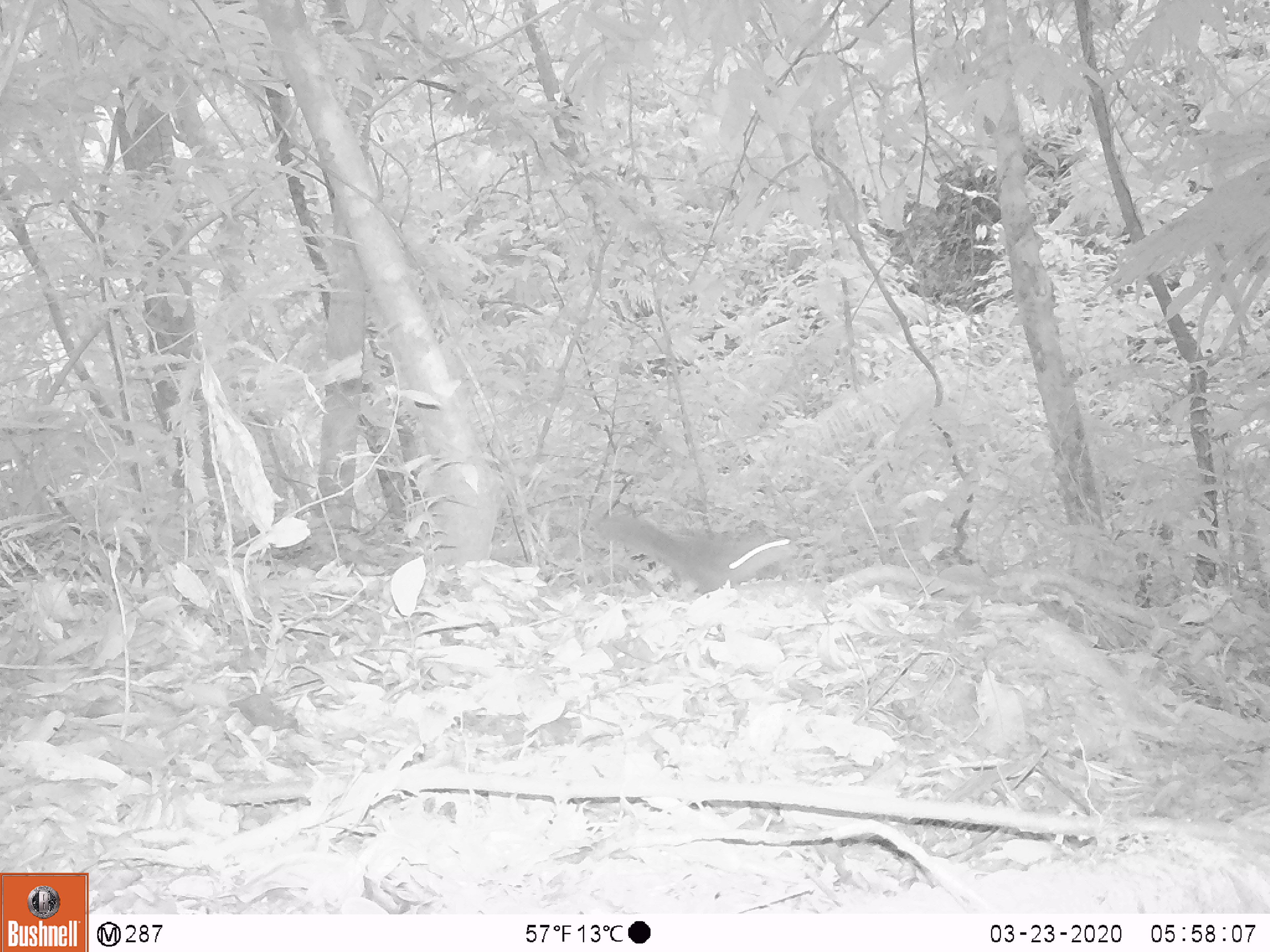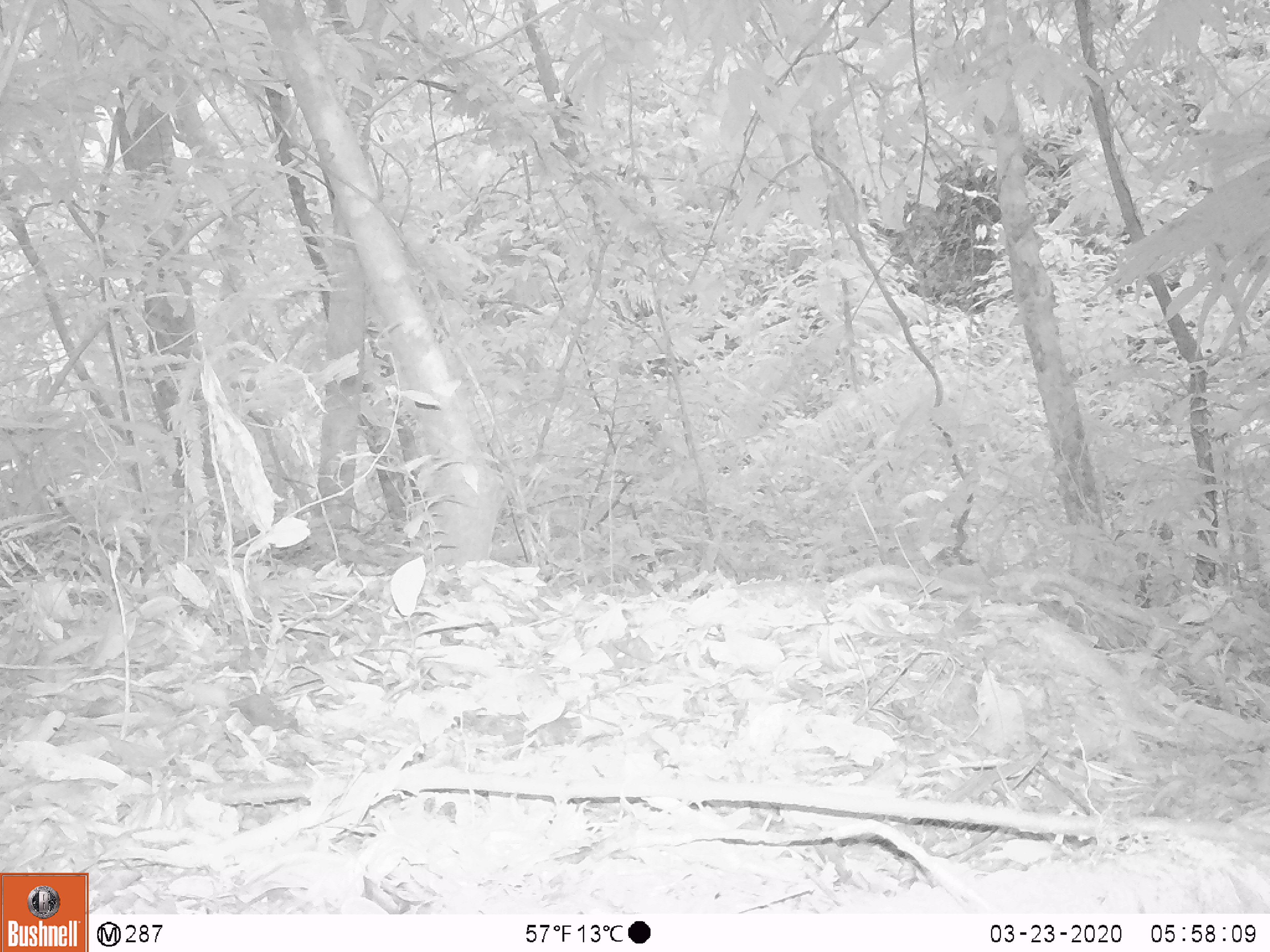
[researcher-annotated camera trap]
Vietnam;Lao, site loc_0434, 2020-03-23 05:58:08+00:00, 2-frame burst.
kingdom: Animalia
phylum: Chordata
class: Mammalia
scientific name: Mammalia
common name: mammal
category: unidentified small mammal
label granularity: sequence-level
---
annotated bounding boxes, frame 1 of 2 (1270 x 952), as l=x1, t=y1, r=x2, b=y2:
unidentified small mammal: l=594, t=513, r=798, b=593